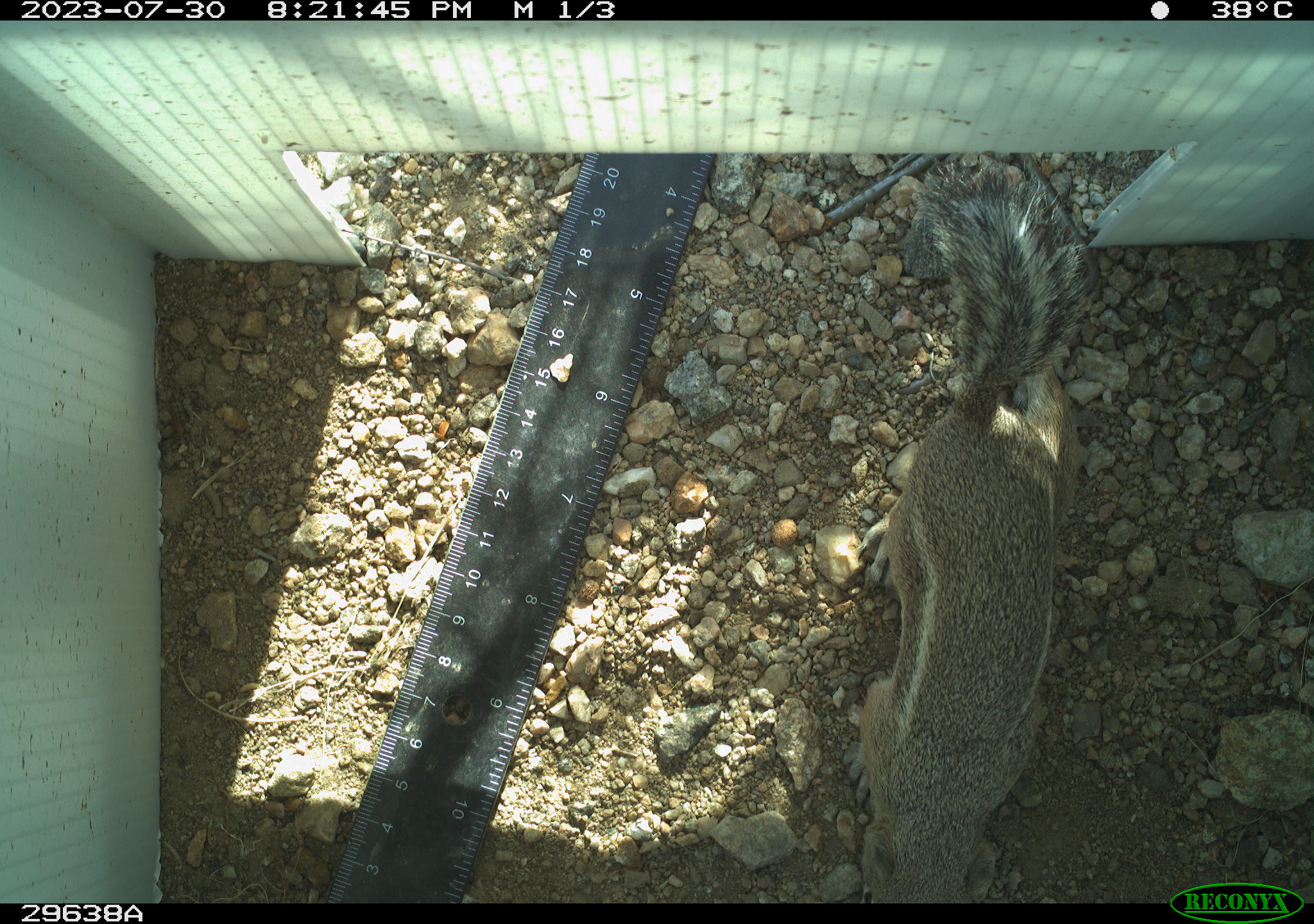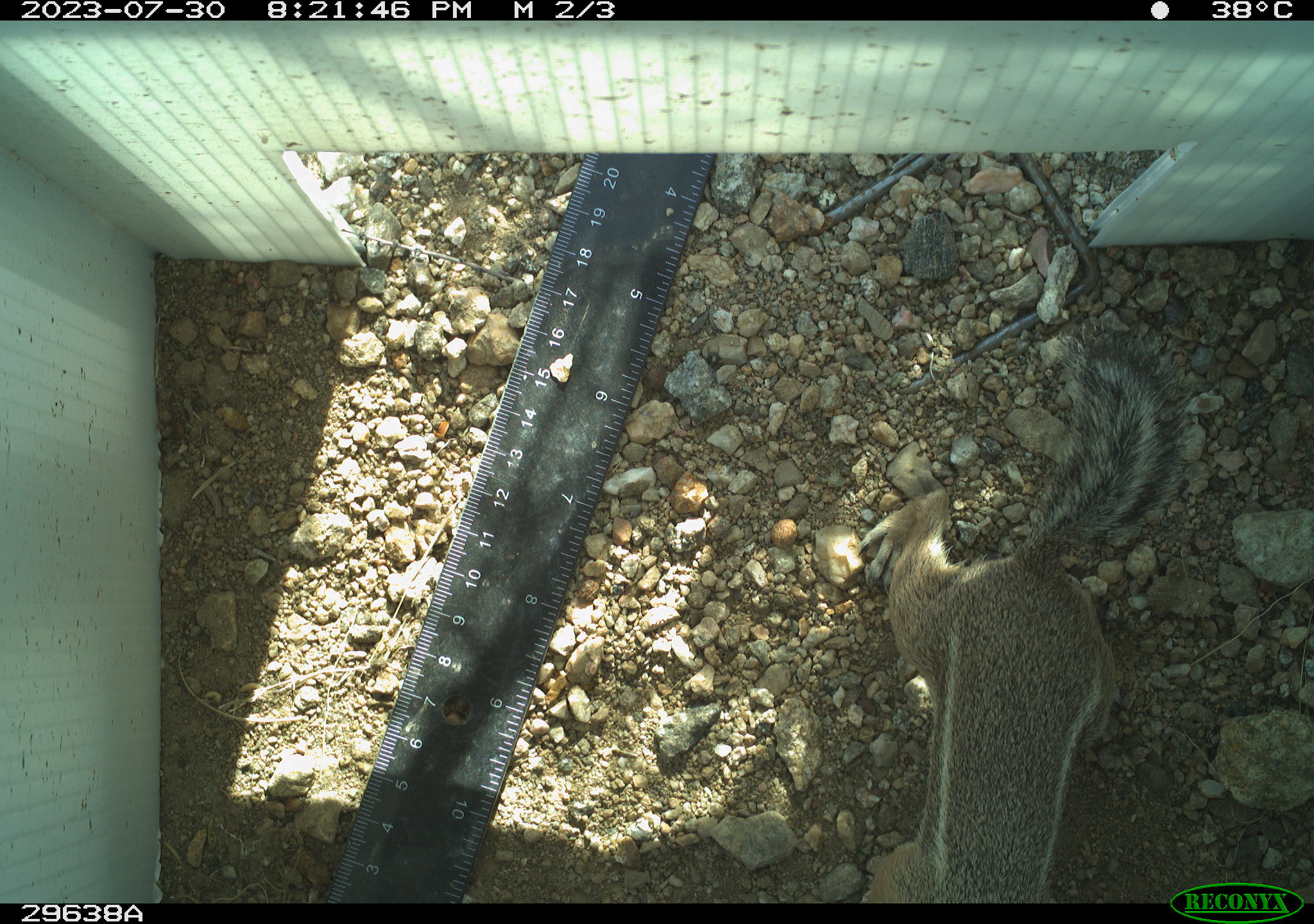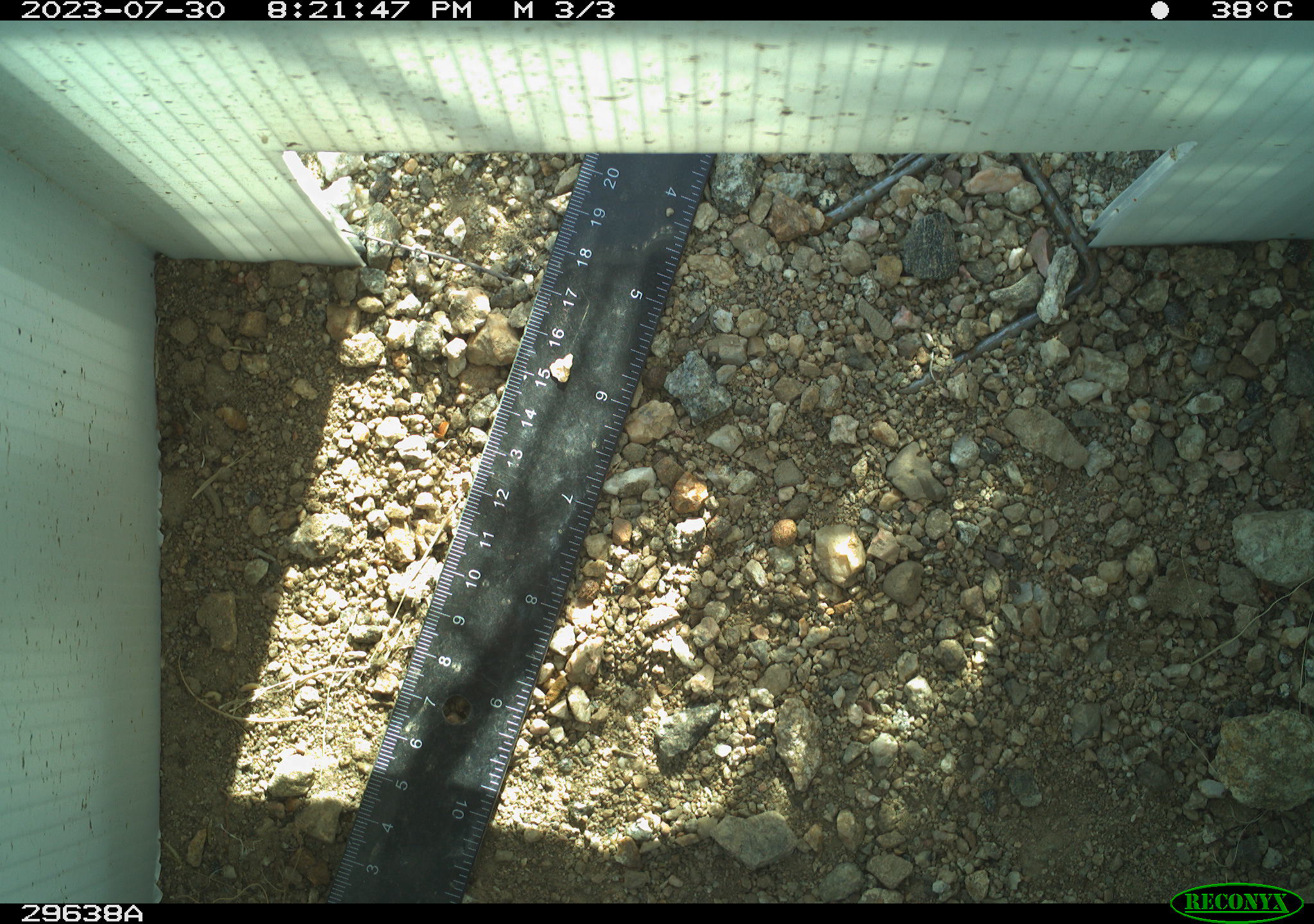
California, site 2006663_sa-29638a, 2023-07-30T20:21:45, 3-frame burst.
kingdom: Animalia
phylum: Chordata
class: Mammalia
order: Rodentia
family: Sciuridae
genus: Ammospermophilus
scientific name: Ammospermophilus leucurus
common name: white-tailed antelope squirrel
White-tailed antelope squirrel (Ammospermophilus leucurus).